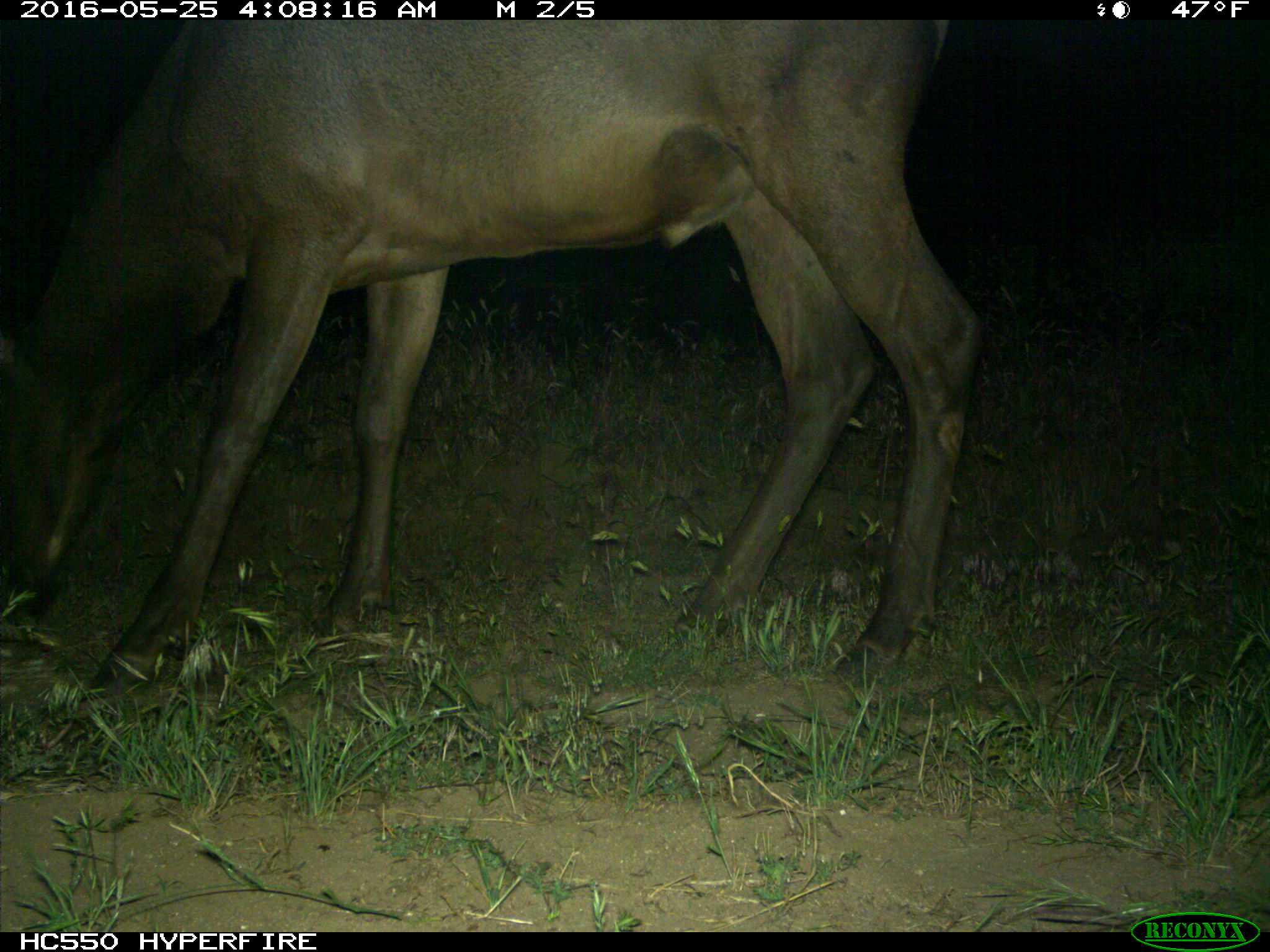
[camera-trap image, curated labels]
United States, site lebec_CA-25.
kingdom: Animalia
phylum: Chordata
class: Mammalia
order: Artiodactyla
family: Cervidae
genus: Cervus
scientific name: Cervus canadensis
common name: elk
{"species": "Cervus canadensis (elk)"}